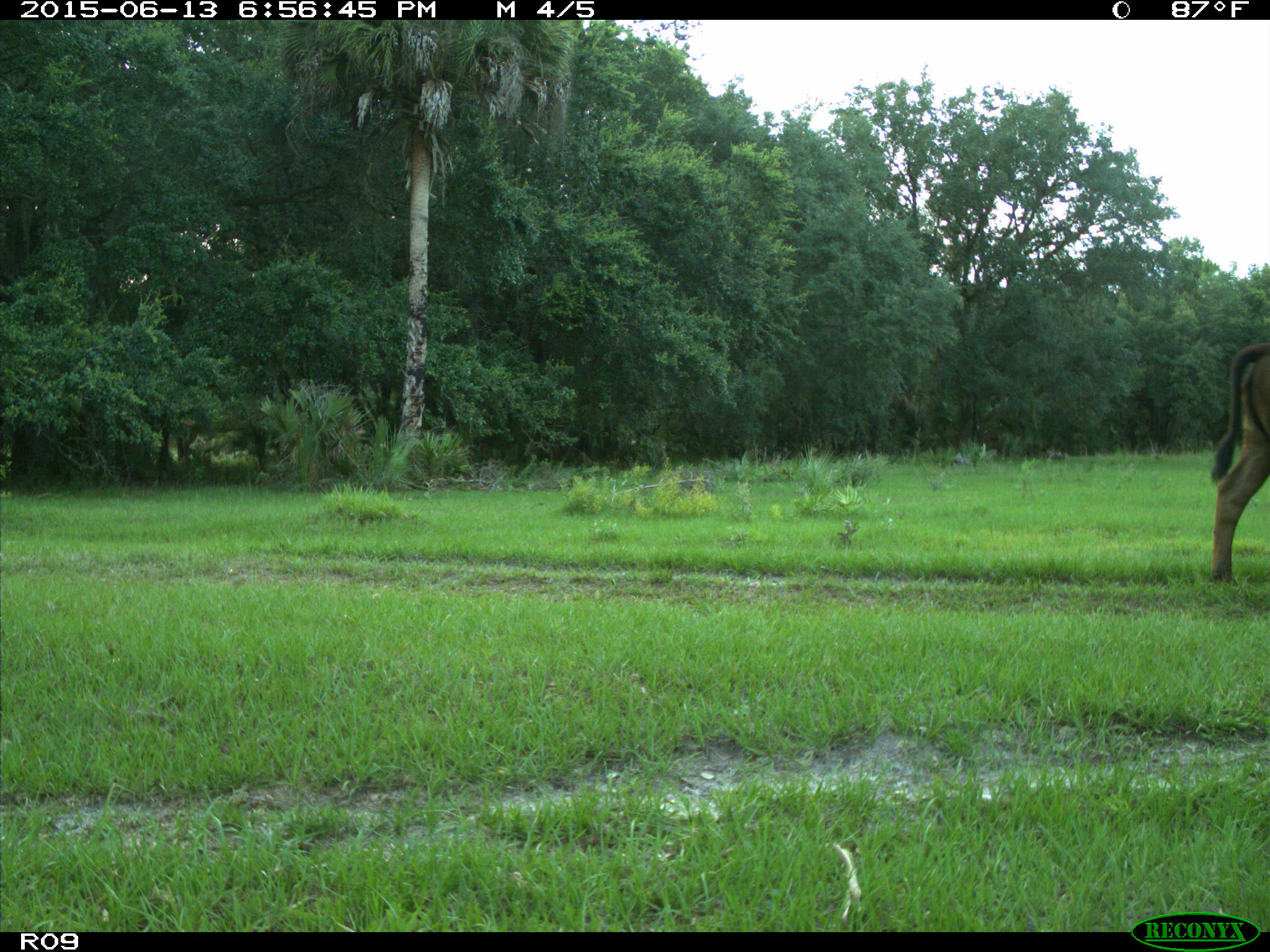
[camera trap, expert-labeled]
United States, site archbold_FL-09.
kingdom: Animalia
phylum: Chordata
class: Mammalia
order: Artiodactyla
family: Bovidae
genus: Bos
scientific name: Bos taurus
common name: domestic cow